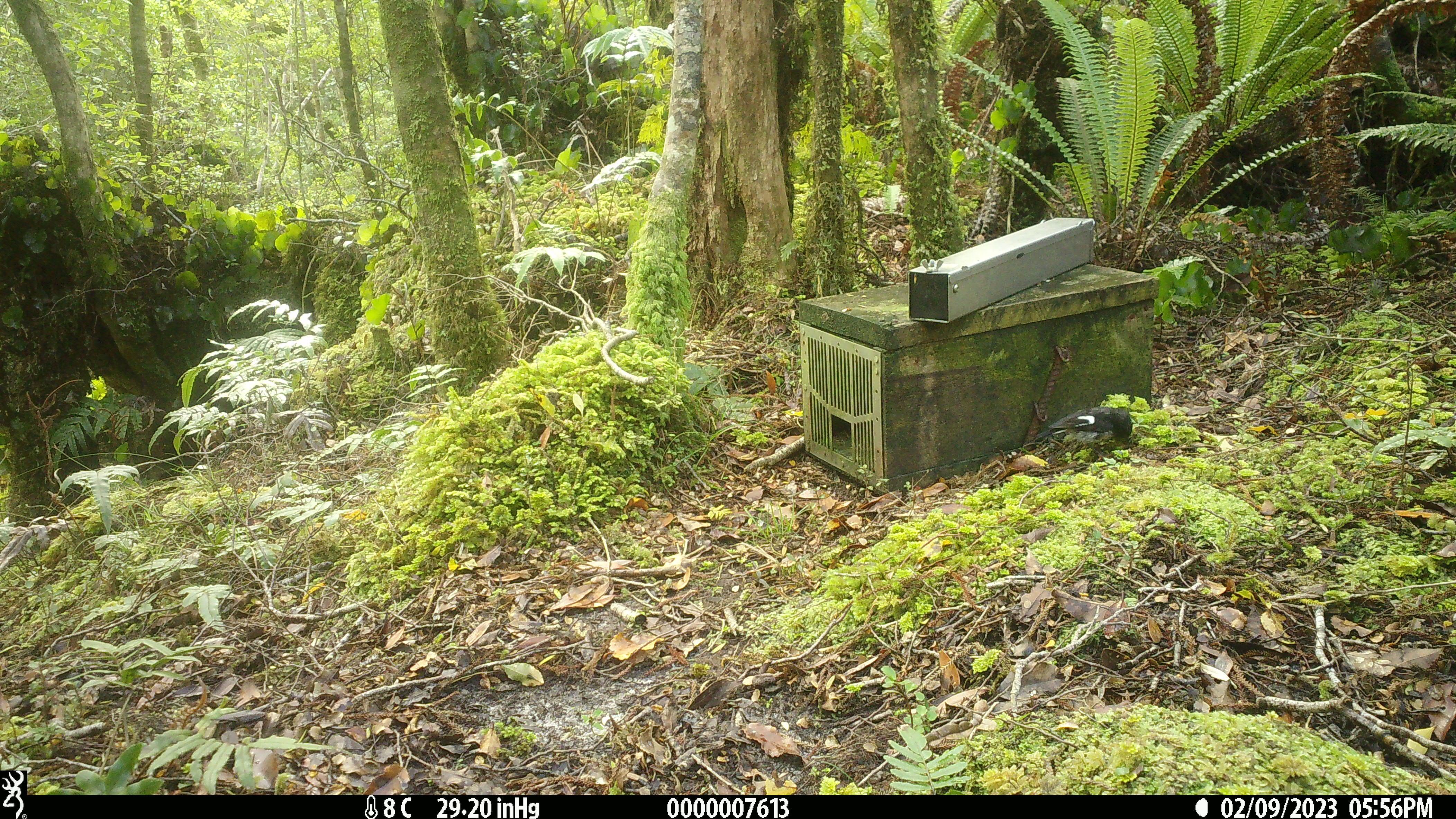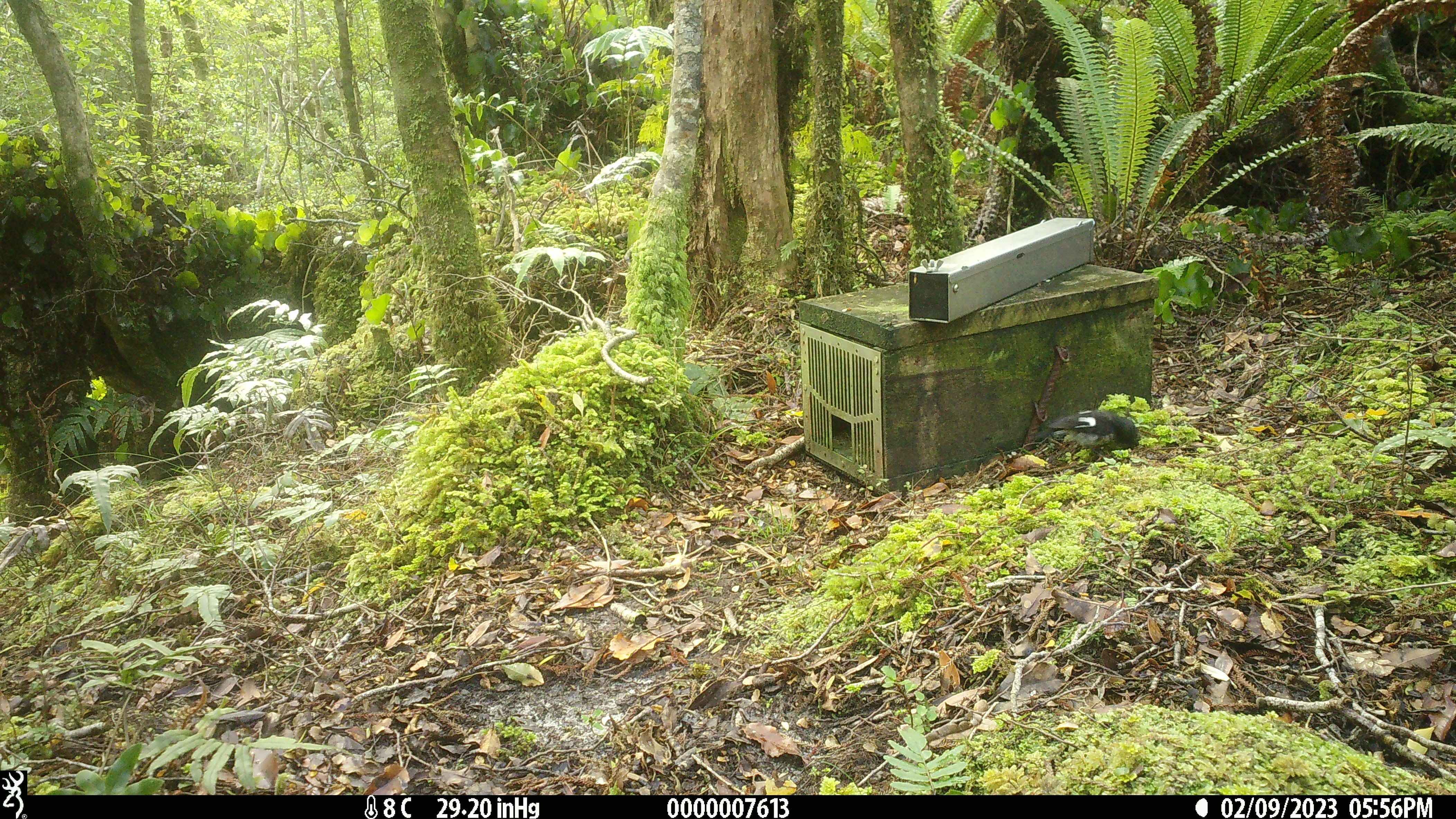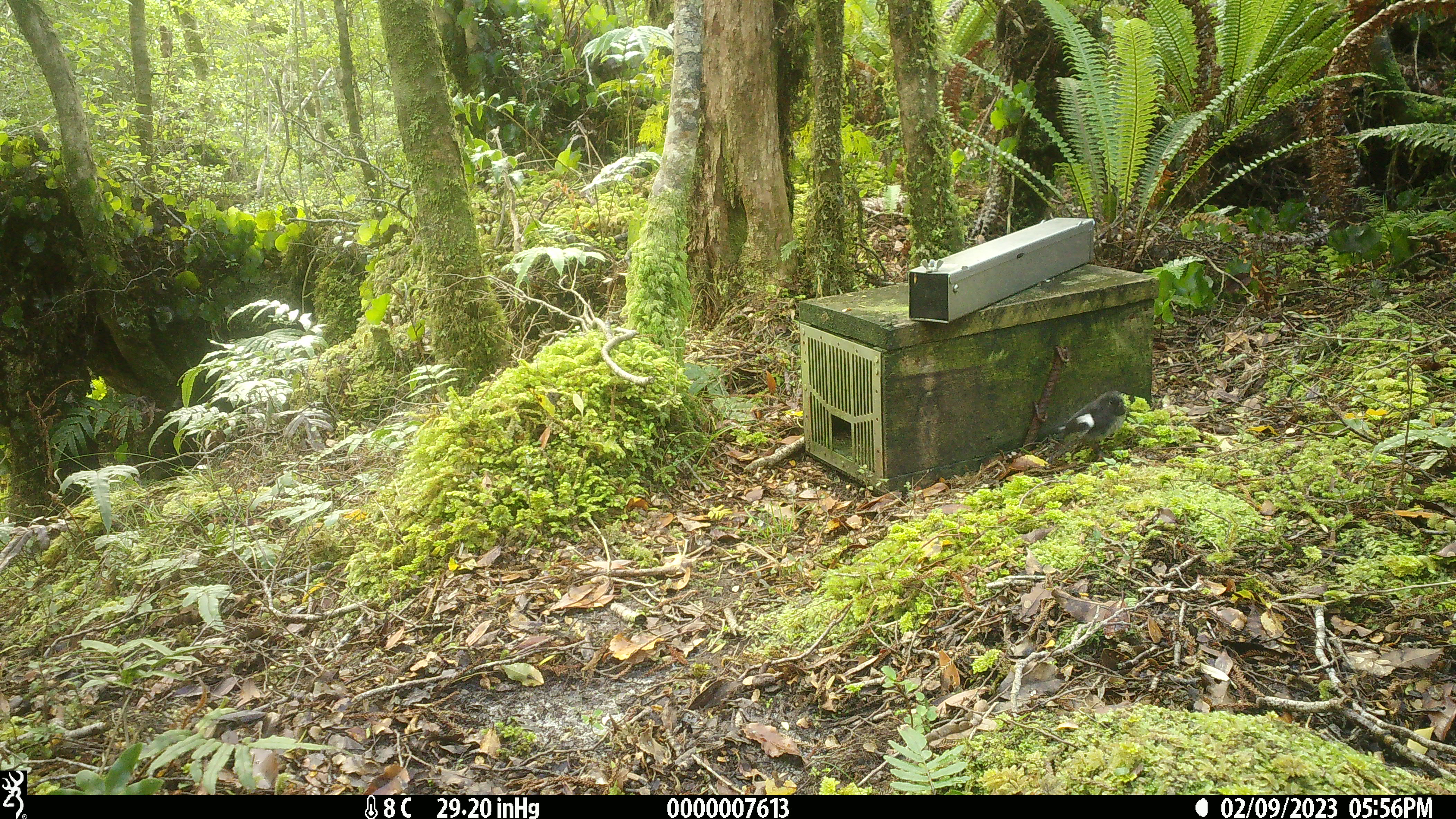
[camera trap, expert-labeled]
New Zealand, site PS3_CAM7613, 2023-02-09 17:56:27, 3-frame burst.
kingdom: Animalia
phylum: Chordata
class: Aves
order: Passeriformes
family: Petroicidae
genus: Petroica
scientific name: Petroica macrocephala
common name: tomtit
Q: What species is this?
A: Tomtit (Petroica macrocephala).